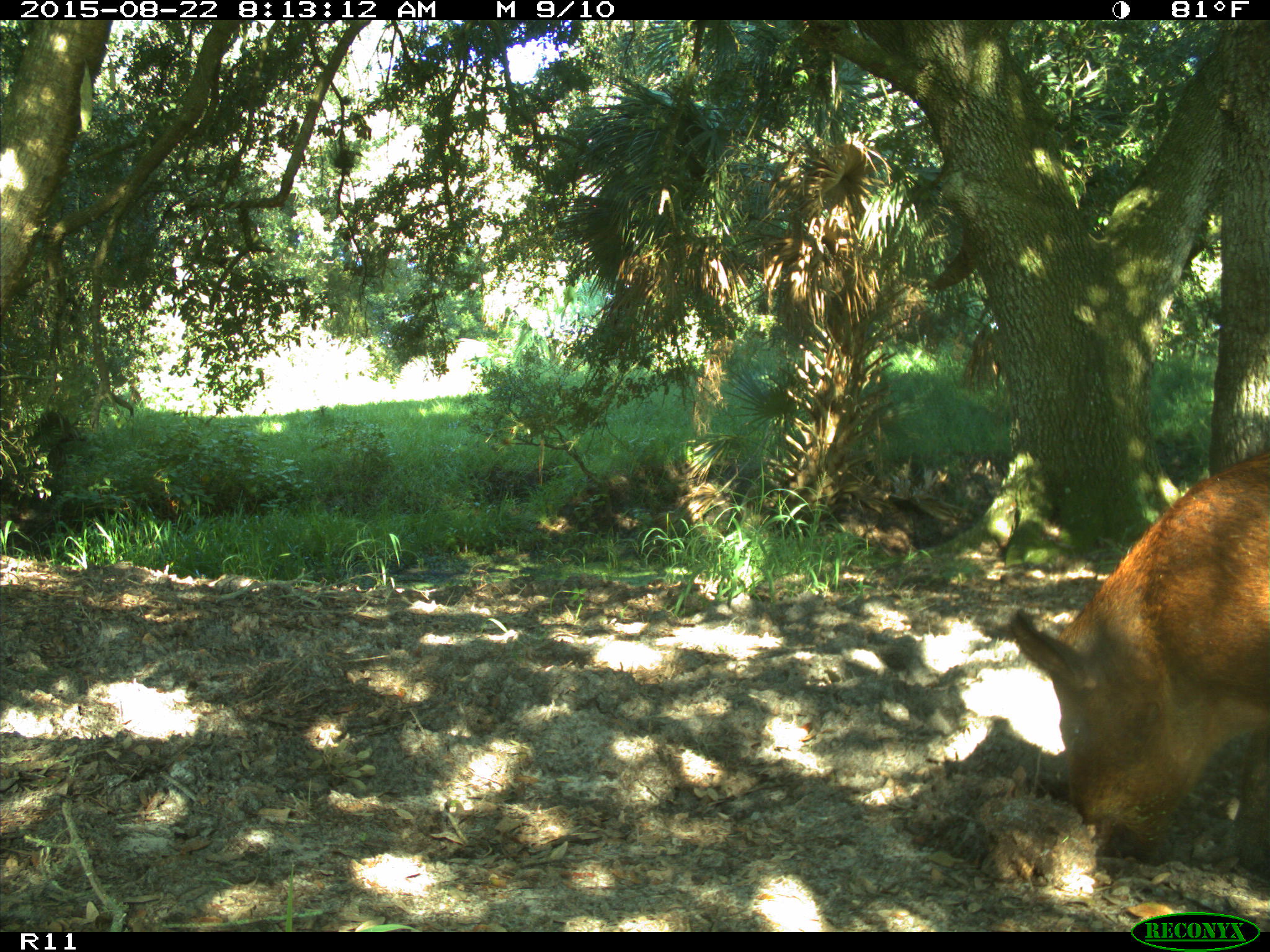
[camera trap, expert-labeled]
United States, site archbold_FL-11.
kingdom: Animalia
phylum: Chordata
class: Mammalia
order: Artiodactyla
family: Suidae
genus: Sus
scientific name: Sus scrofa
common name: wild boar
Sus scrofa (wild boar).